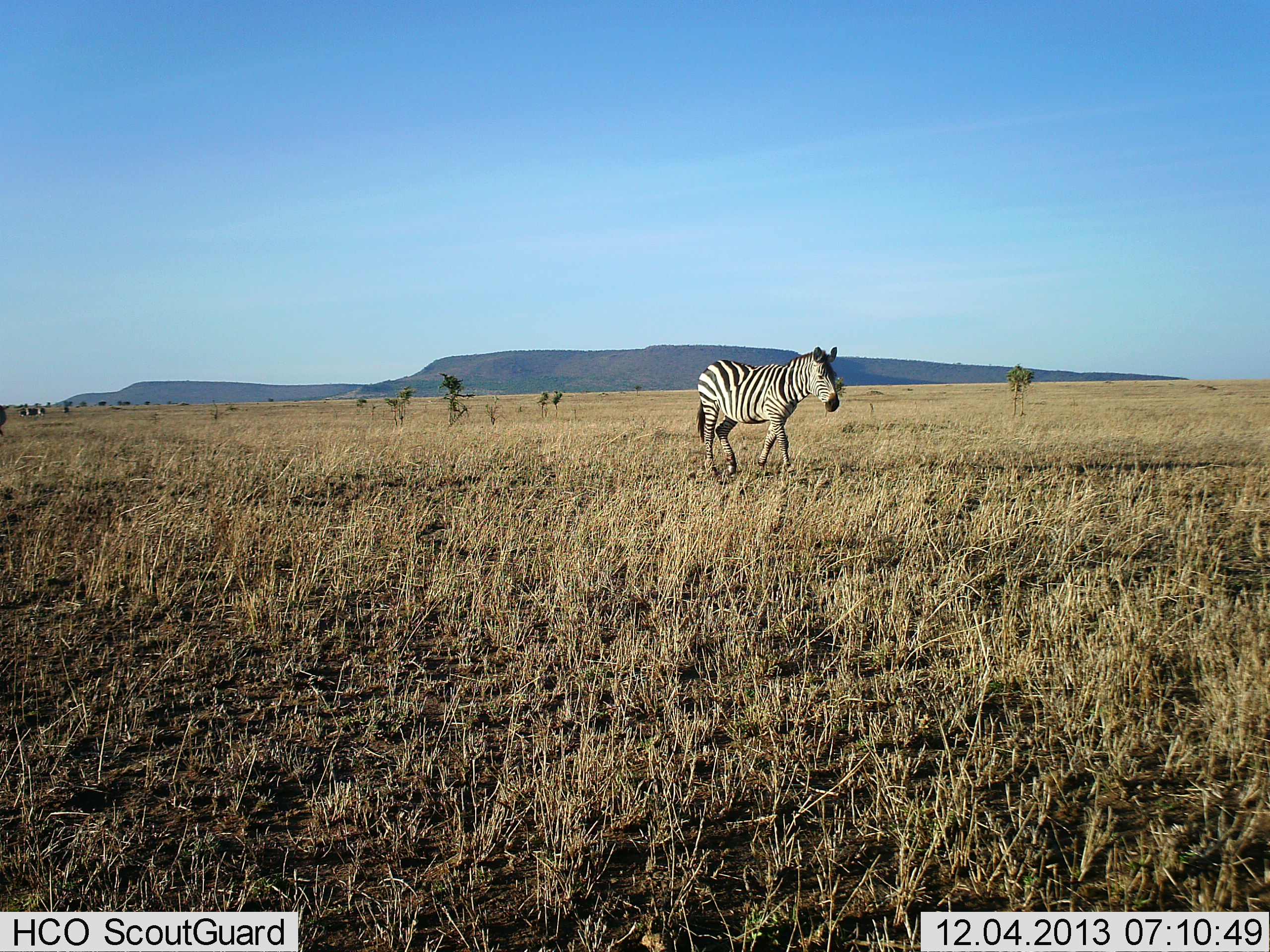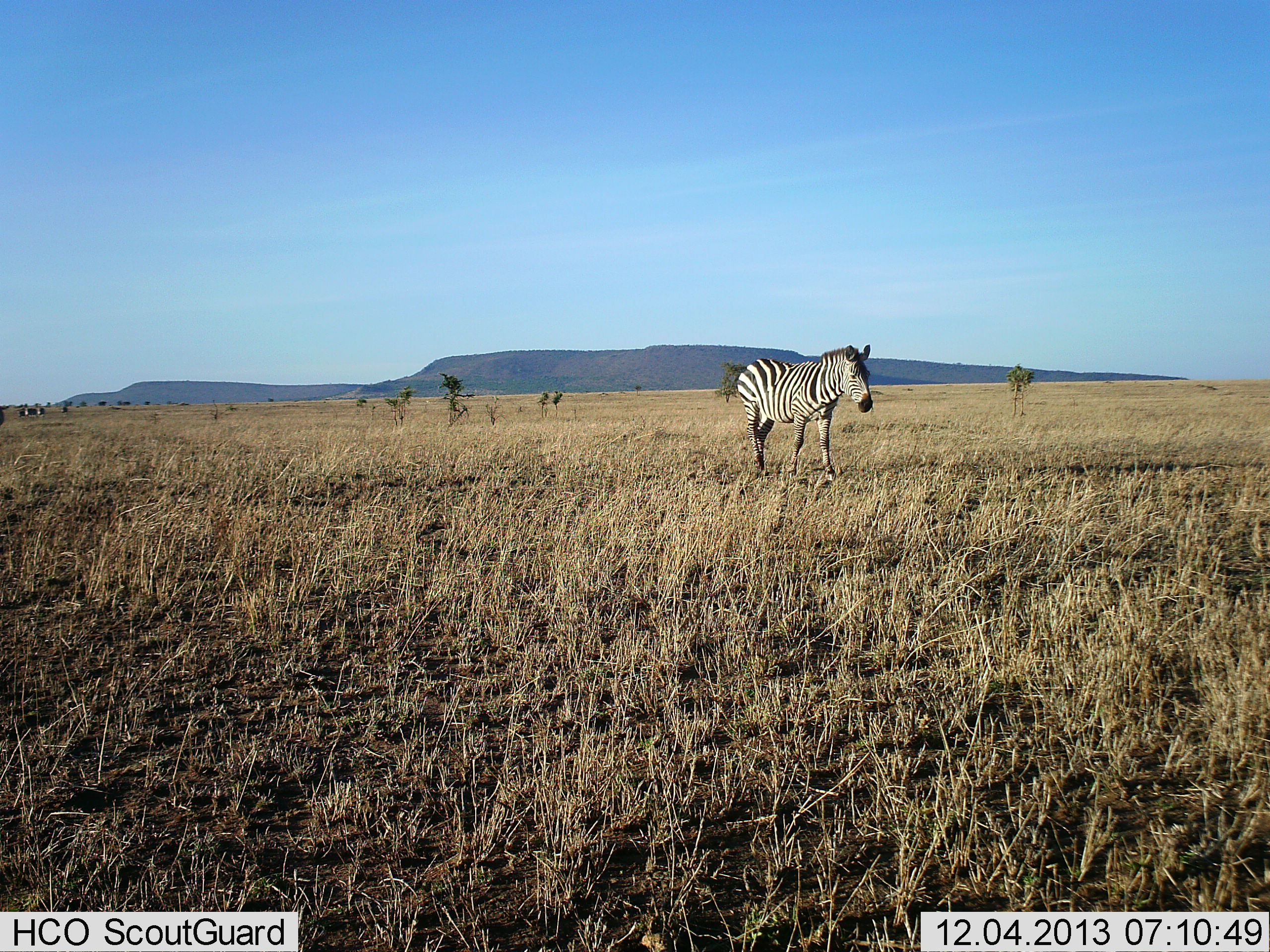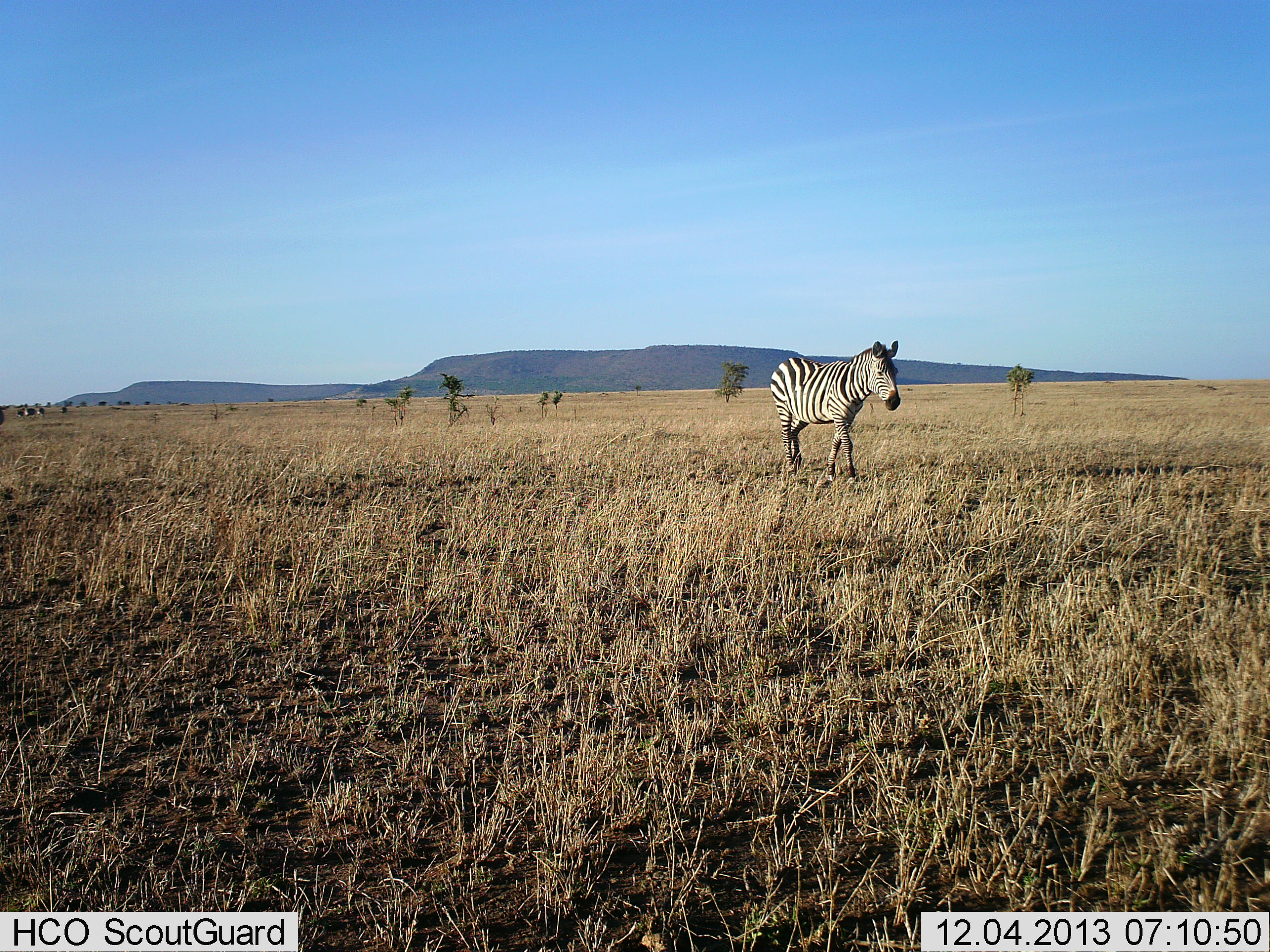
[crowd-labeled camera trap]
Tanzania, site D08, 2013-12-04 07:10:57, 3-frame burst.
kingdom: Animalia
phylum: Chordata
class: Mammalia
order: Perissodactyla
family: Equidae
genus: Equus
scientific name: Equus quagga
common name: plains zebra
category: zebra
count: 1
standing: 0%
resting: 0%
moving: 100%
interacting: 0%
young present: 0%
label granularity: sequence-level